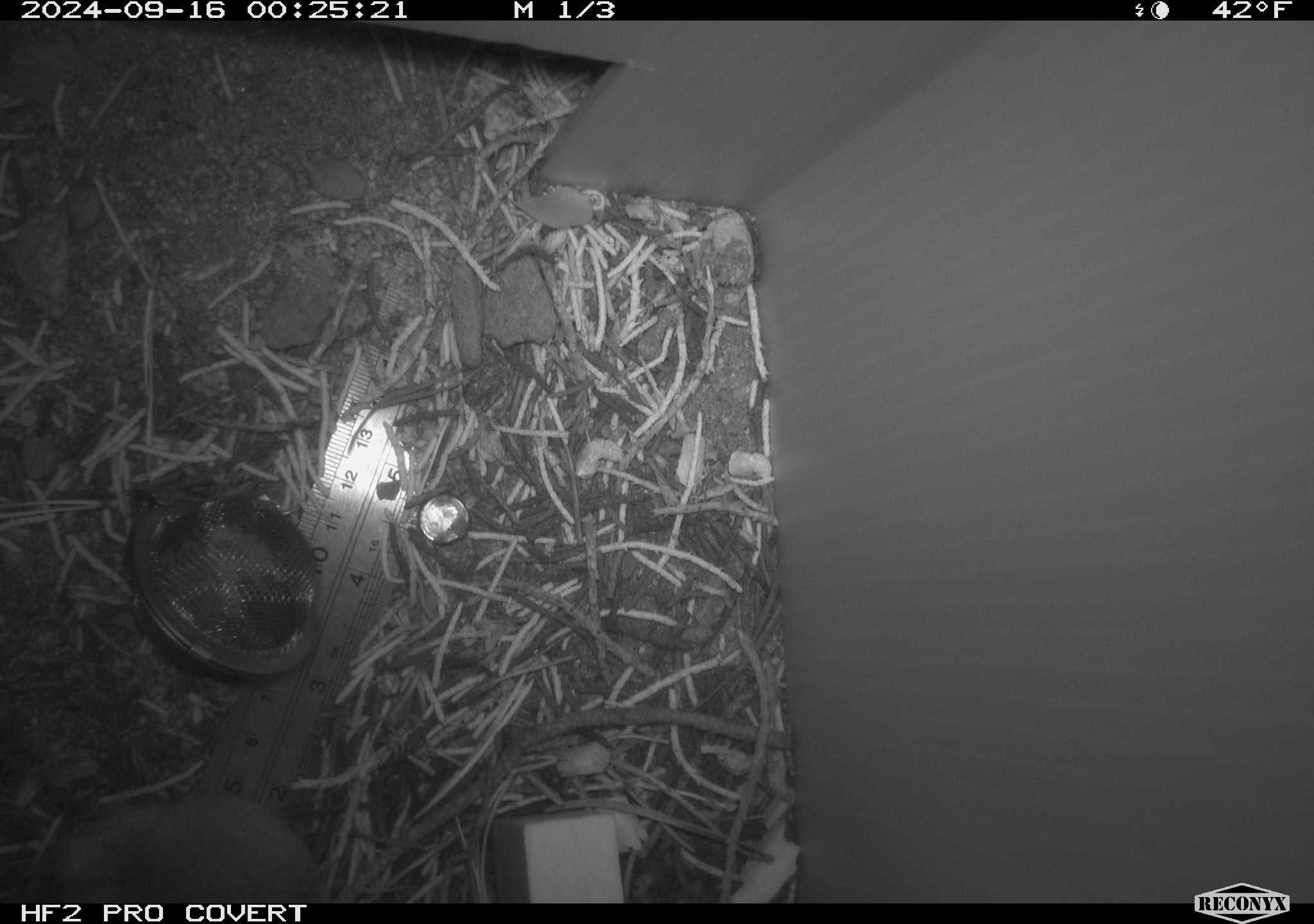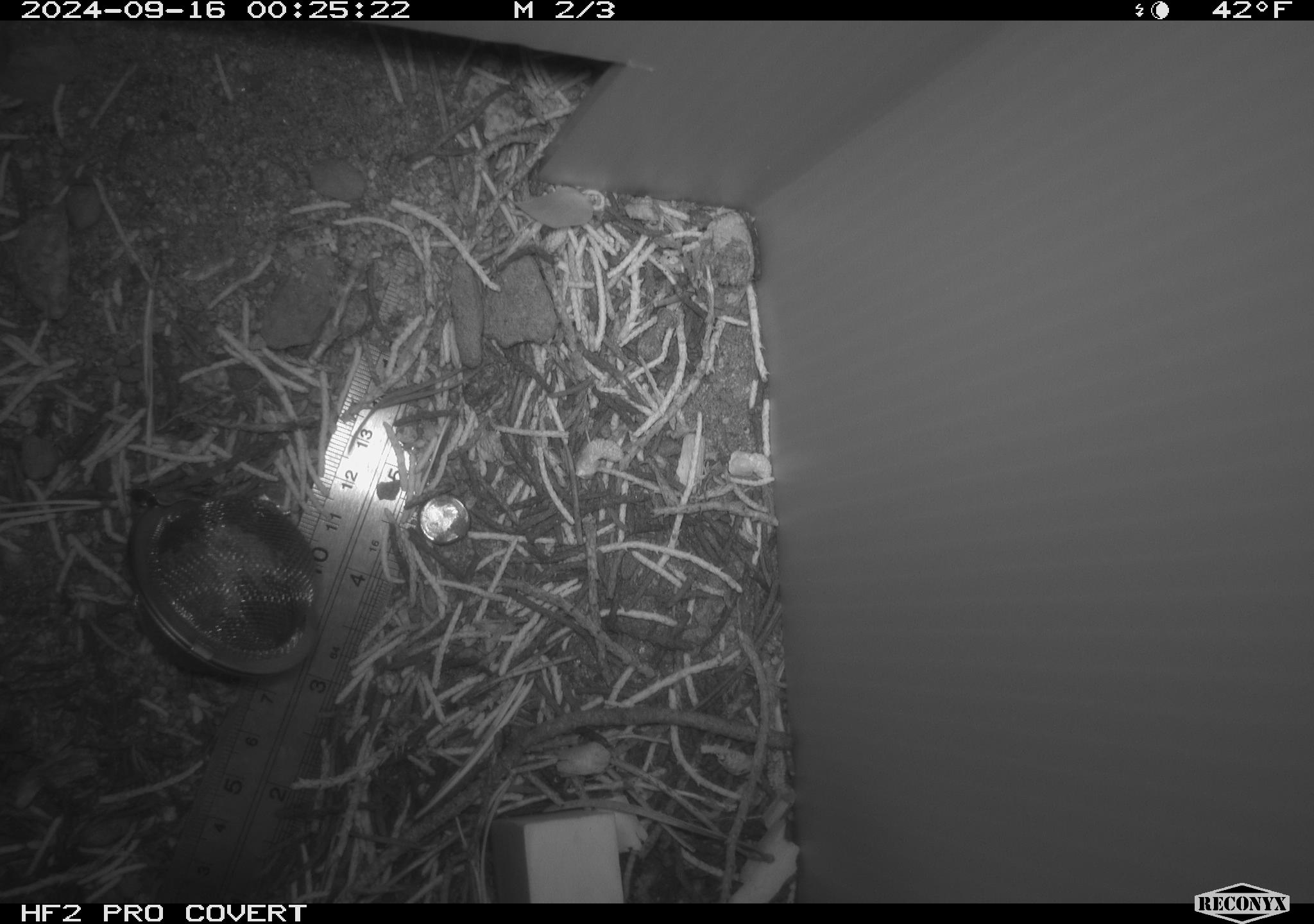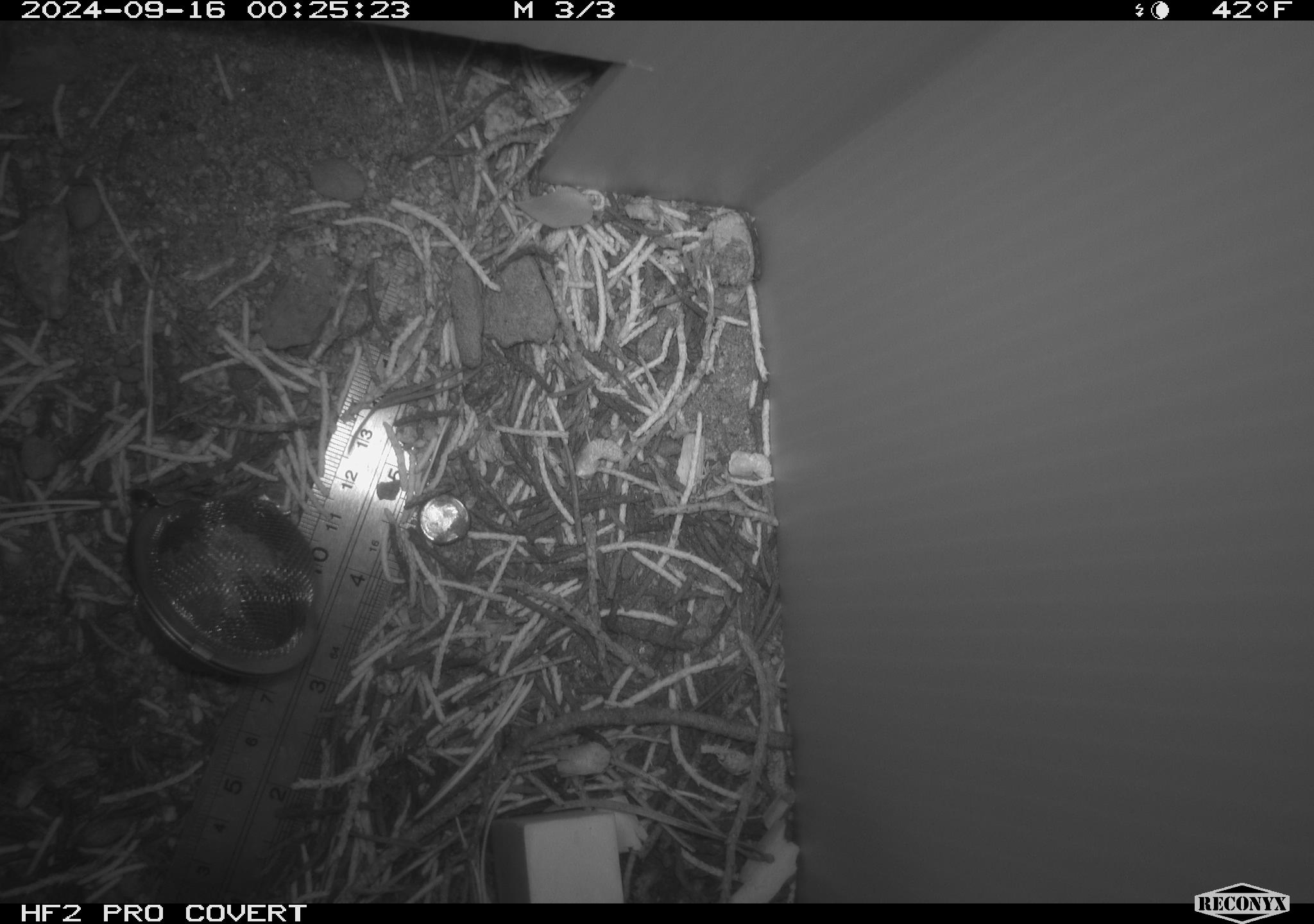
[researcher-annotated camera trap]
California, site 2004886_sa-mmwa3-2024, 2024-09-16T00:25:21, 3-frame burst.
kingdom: Animalia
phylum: Chordata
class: Mammalia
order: Rodentia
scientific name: Rodentia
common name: mouse species